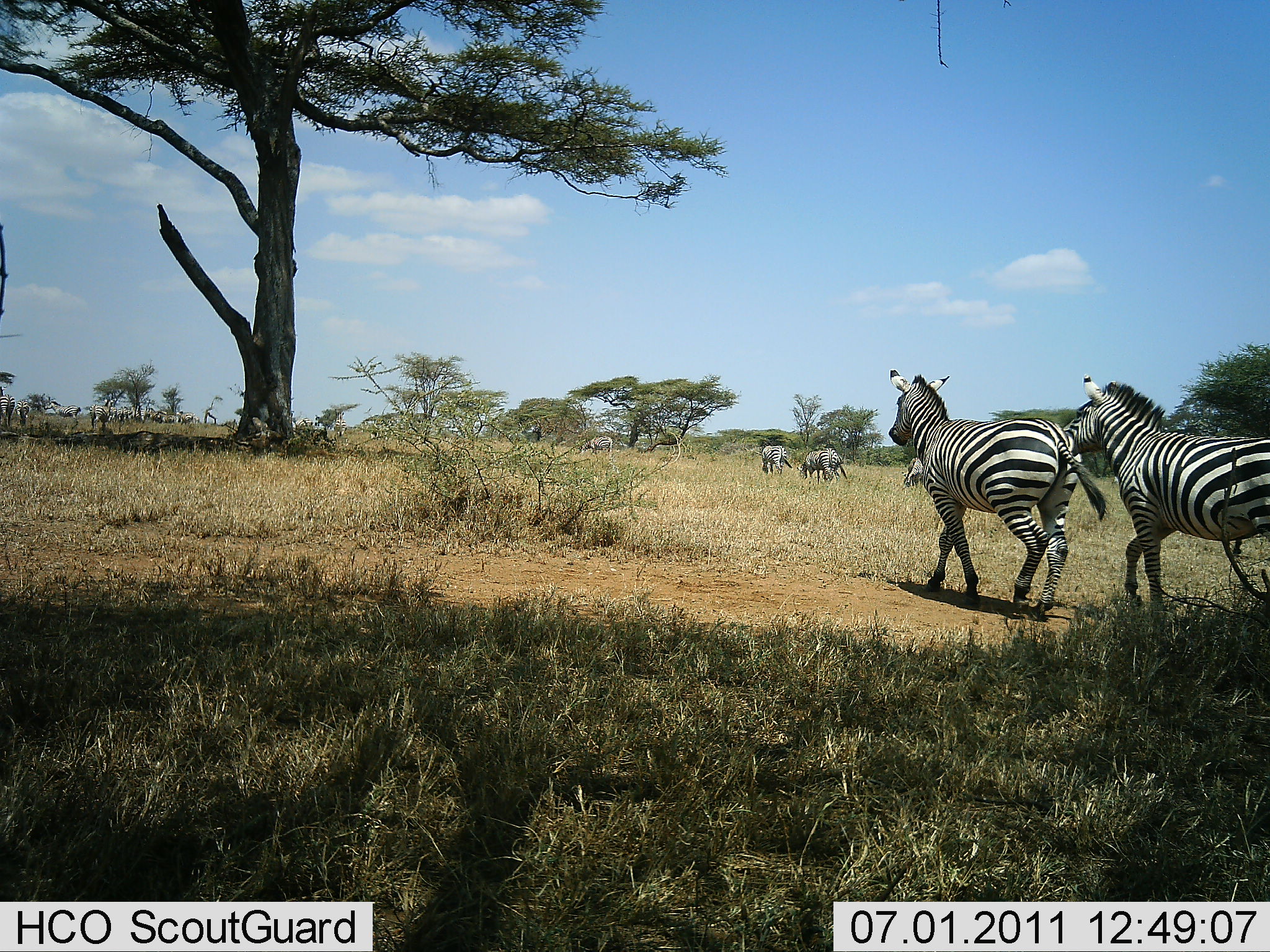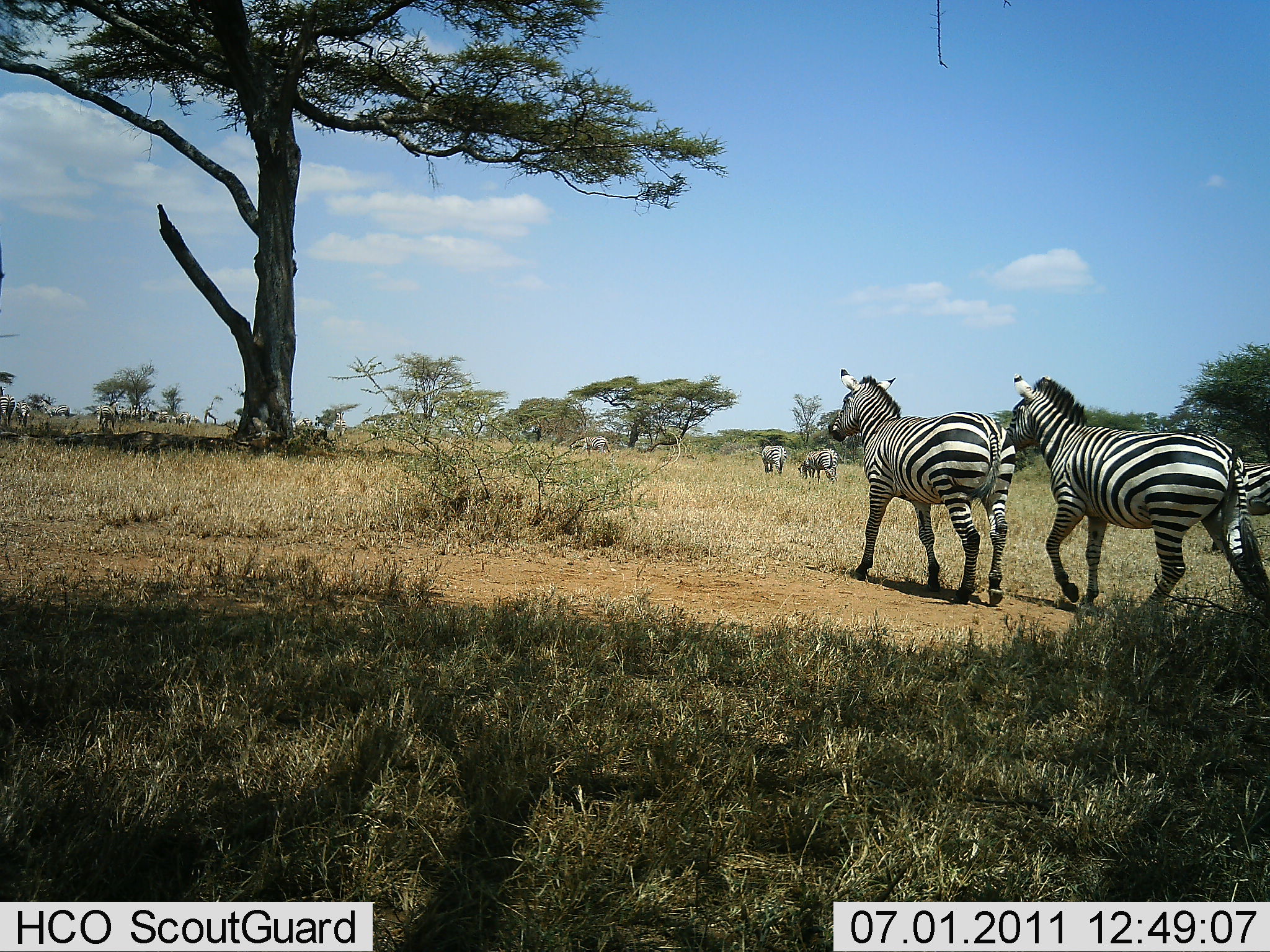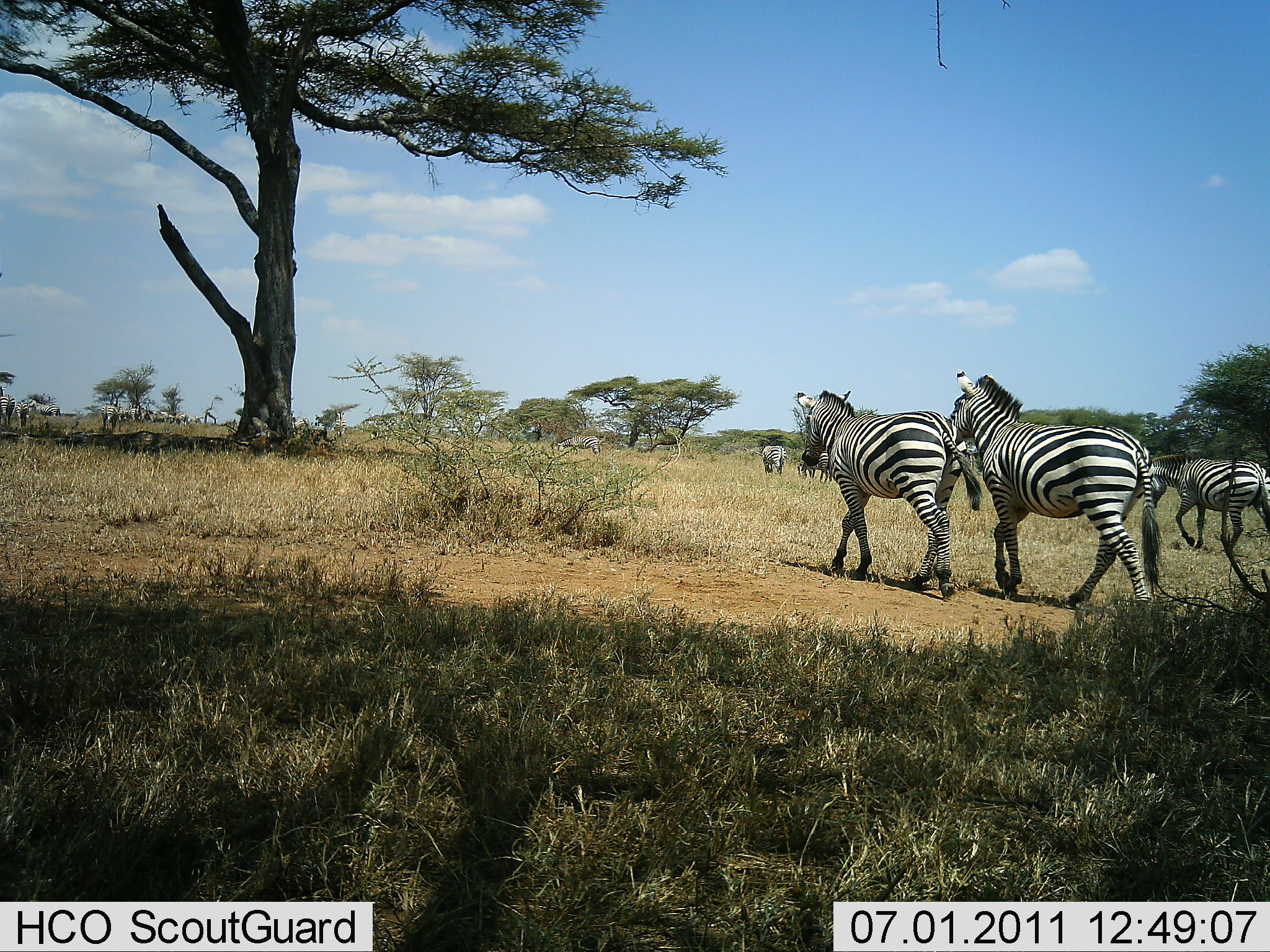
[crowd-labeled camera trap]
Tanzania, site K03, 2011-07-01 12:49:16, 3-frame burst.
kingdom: Animalia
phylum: Chordata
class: Mammalia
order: Perissodactyla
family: Equidae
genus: Equus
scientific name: Equus quagga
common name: plains zebra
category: zebra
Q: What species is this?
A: Zebra (plains zebra) (Equus quagga).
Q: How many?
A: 11-50.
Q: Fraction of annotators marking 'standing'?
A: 40%.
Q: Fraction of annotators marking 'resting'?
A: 0%.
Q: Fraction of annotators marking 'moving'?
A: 100%.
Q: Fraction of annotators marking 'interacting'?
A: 0%.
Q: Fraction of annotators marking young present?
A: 0%.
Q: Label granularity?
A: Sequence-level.